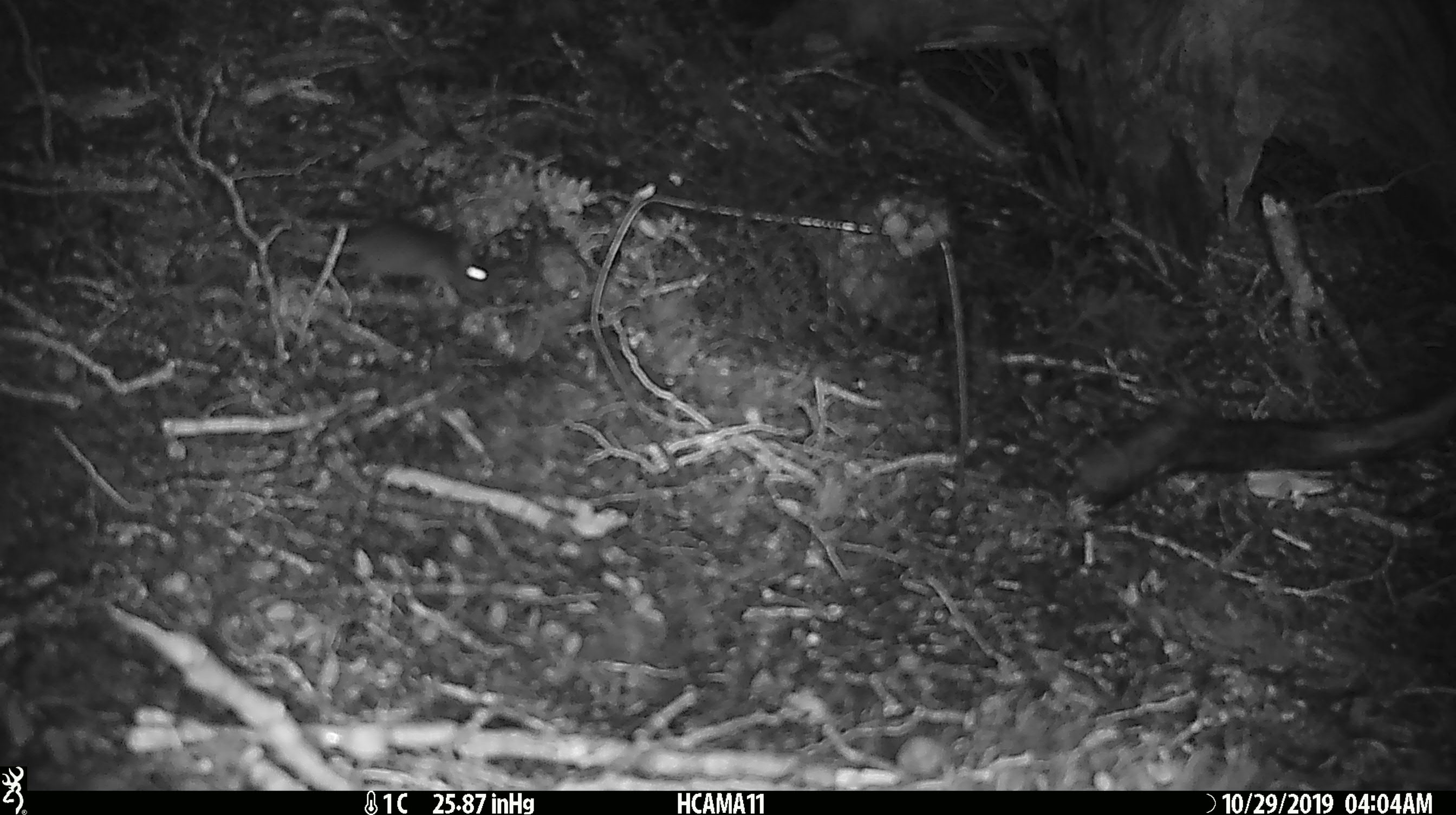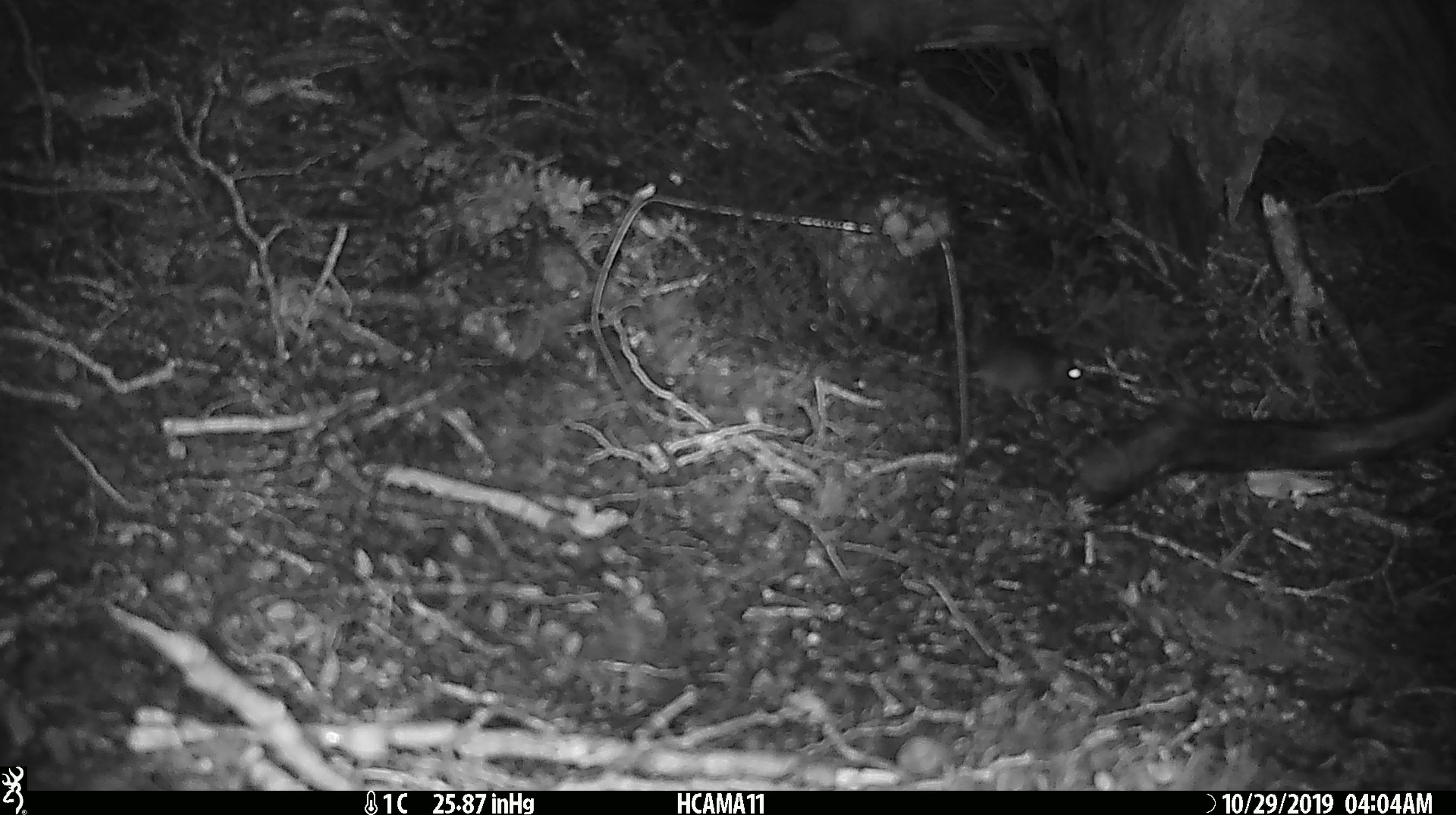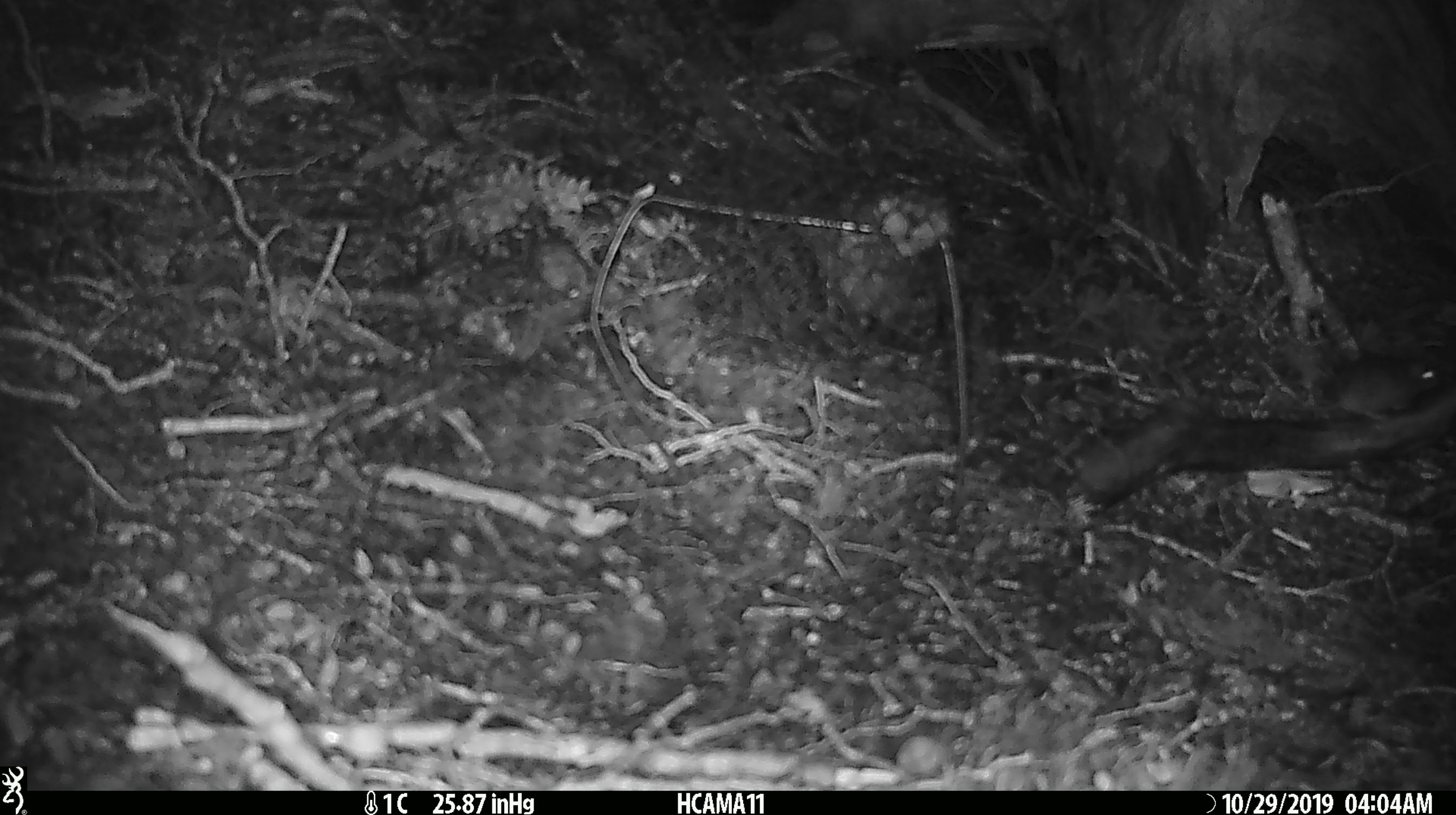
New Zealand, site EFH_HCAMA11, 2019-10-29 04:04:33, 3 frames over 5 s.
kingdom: Animalia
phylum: Chordata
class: Mammalia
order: Rodentia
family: Muridae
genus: Mus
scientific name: Mus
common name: mouse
Mouse (Mus).